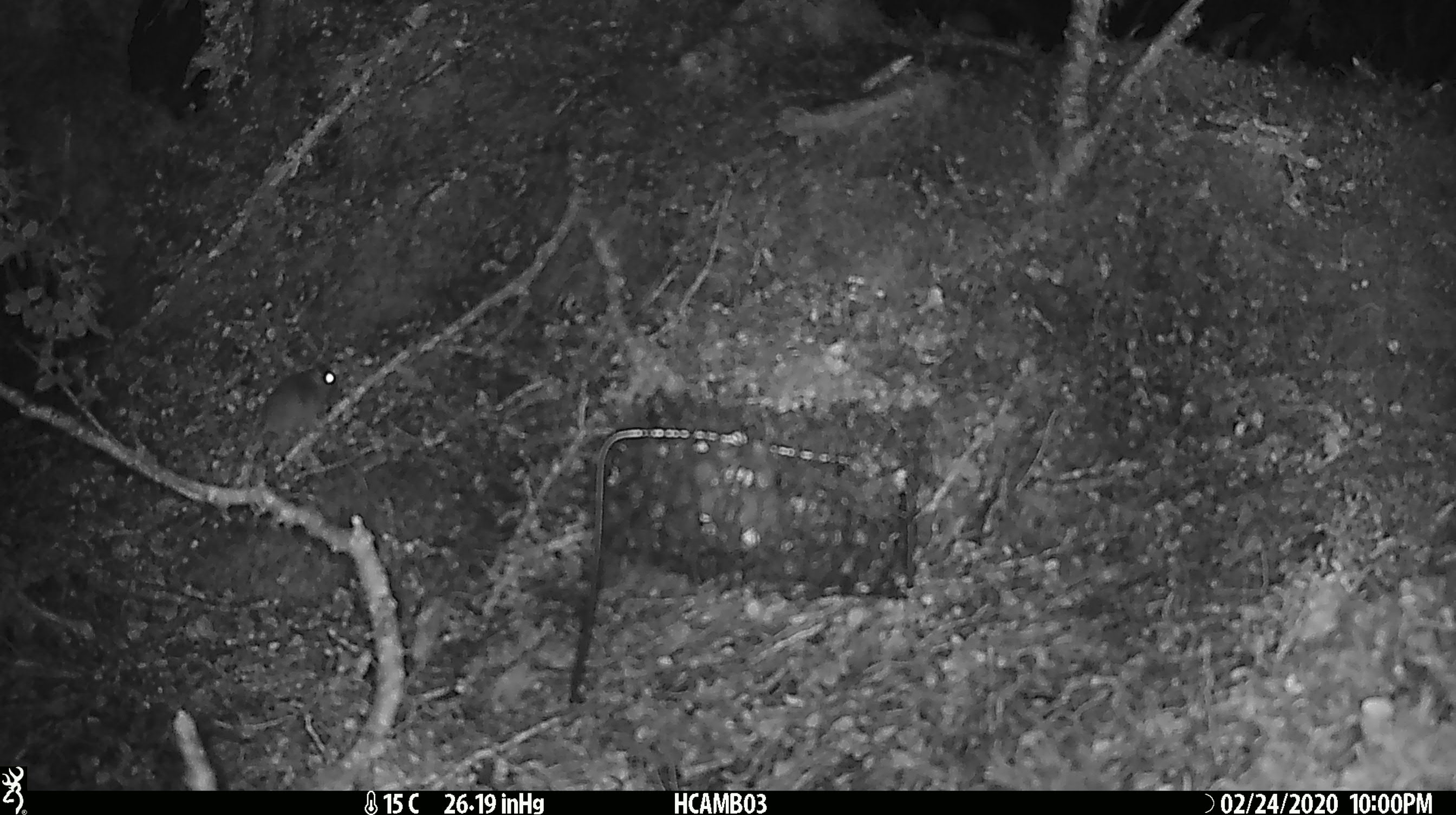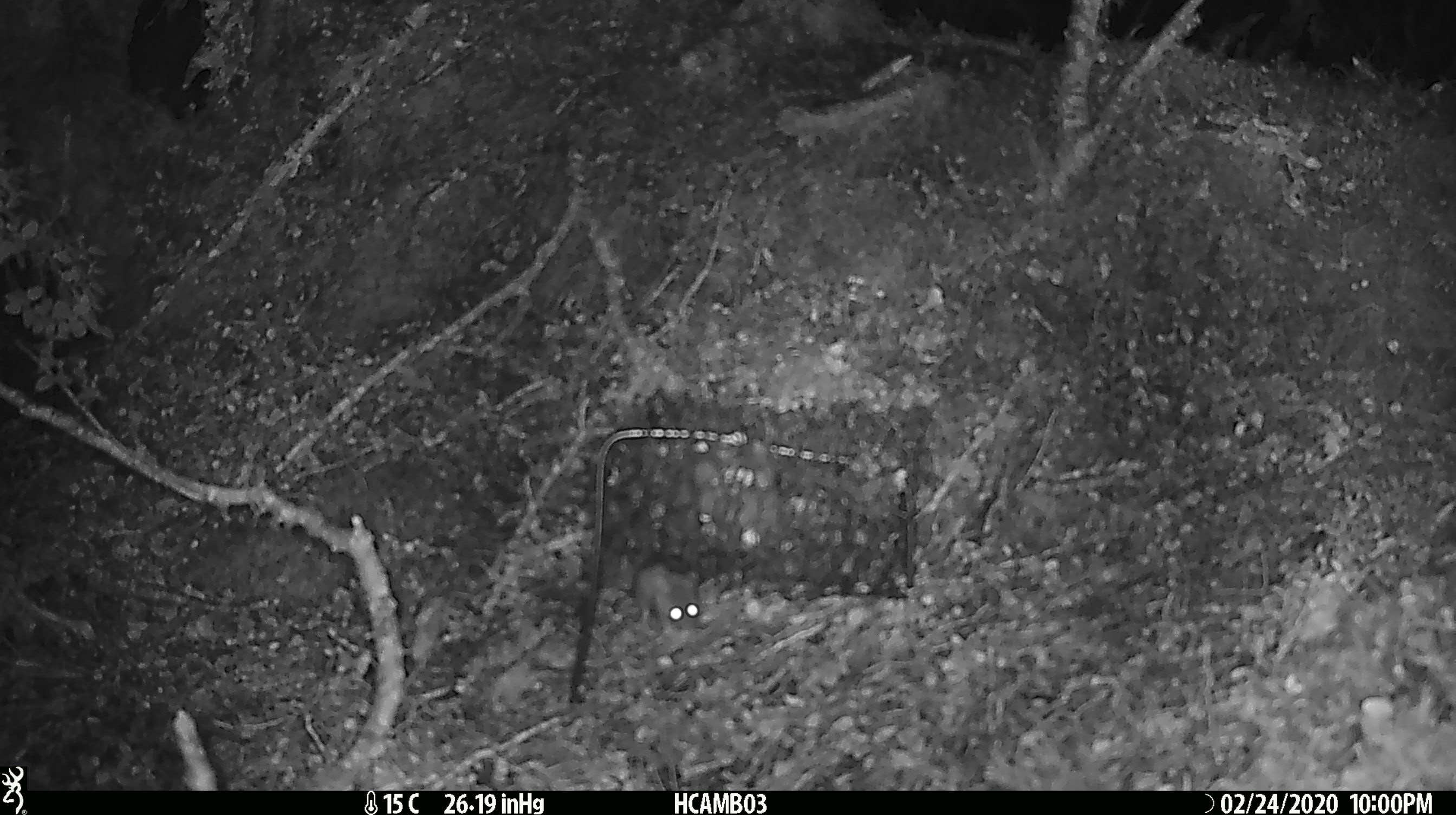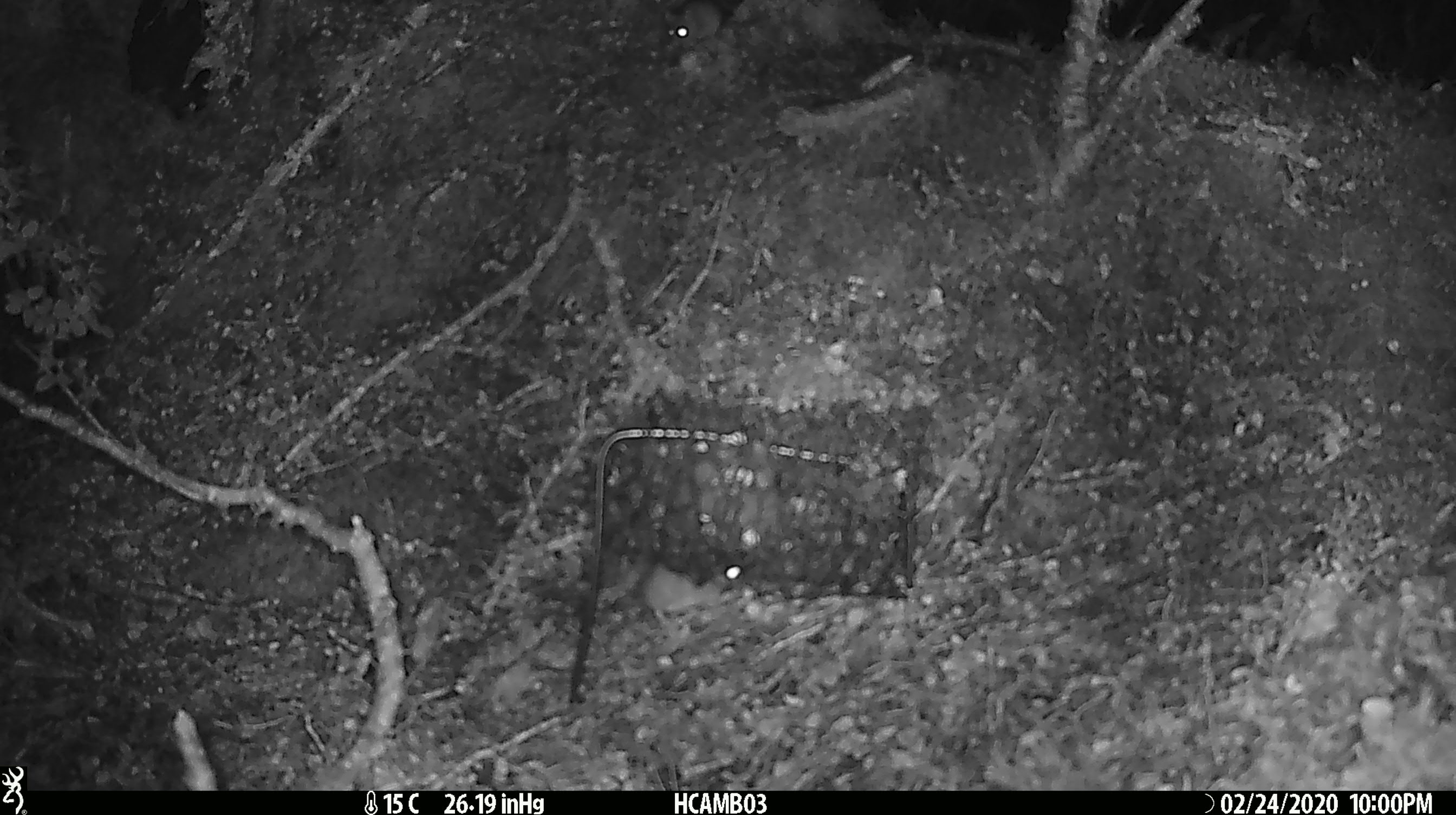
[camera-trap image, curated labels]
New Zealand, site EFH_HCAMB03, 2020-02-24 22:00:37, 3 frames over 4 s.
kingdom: Animalia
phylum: Chordata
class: Mammalia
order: Rodentia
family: Muridae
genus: Mus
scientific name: Mus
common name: mouse